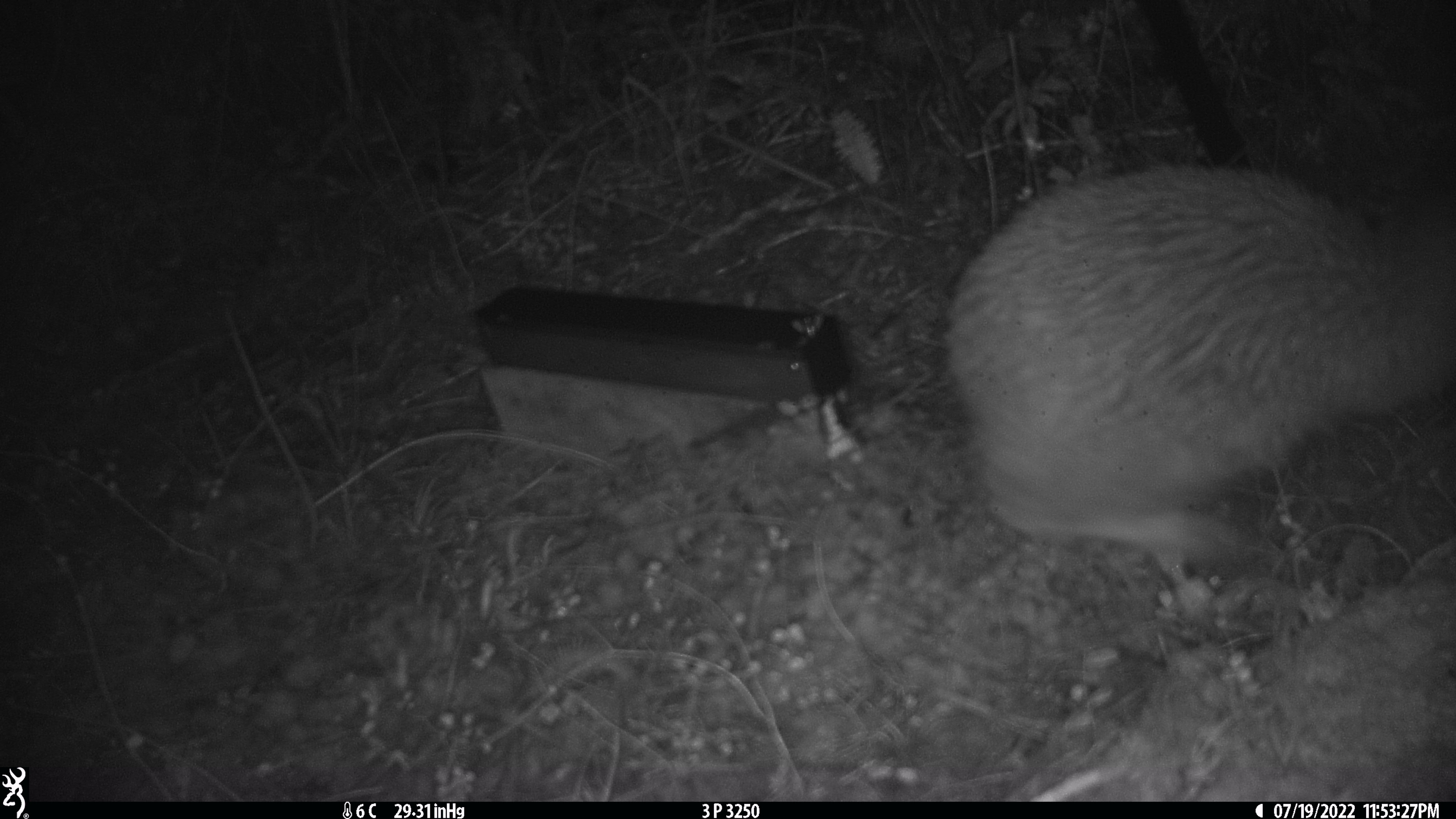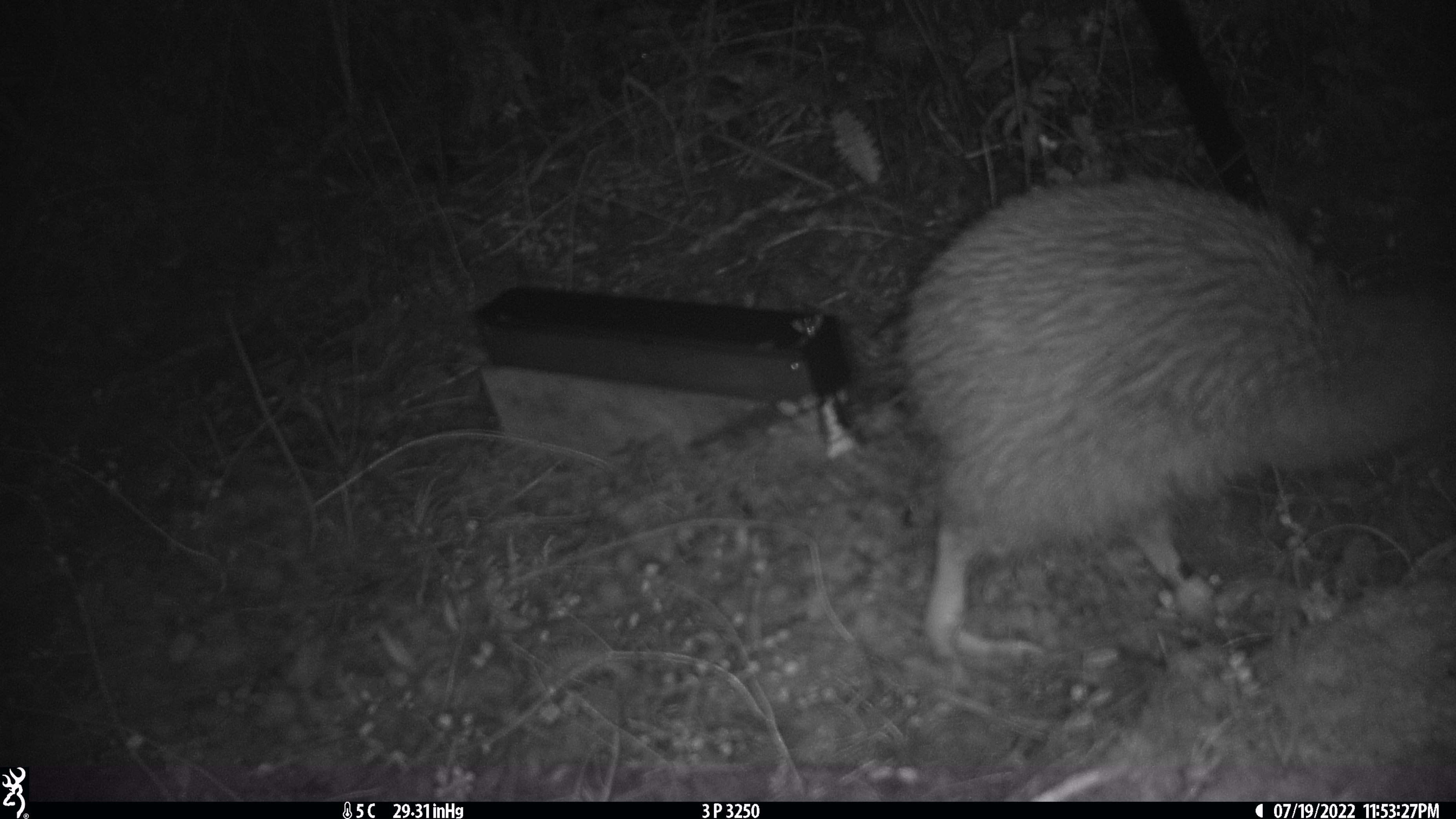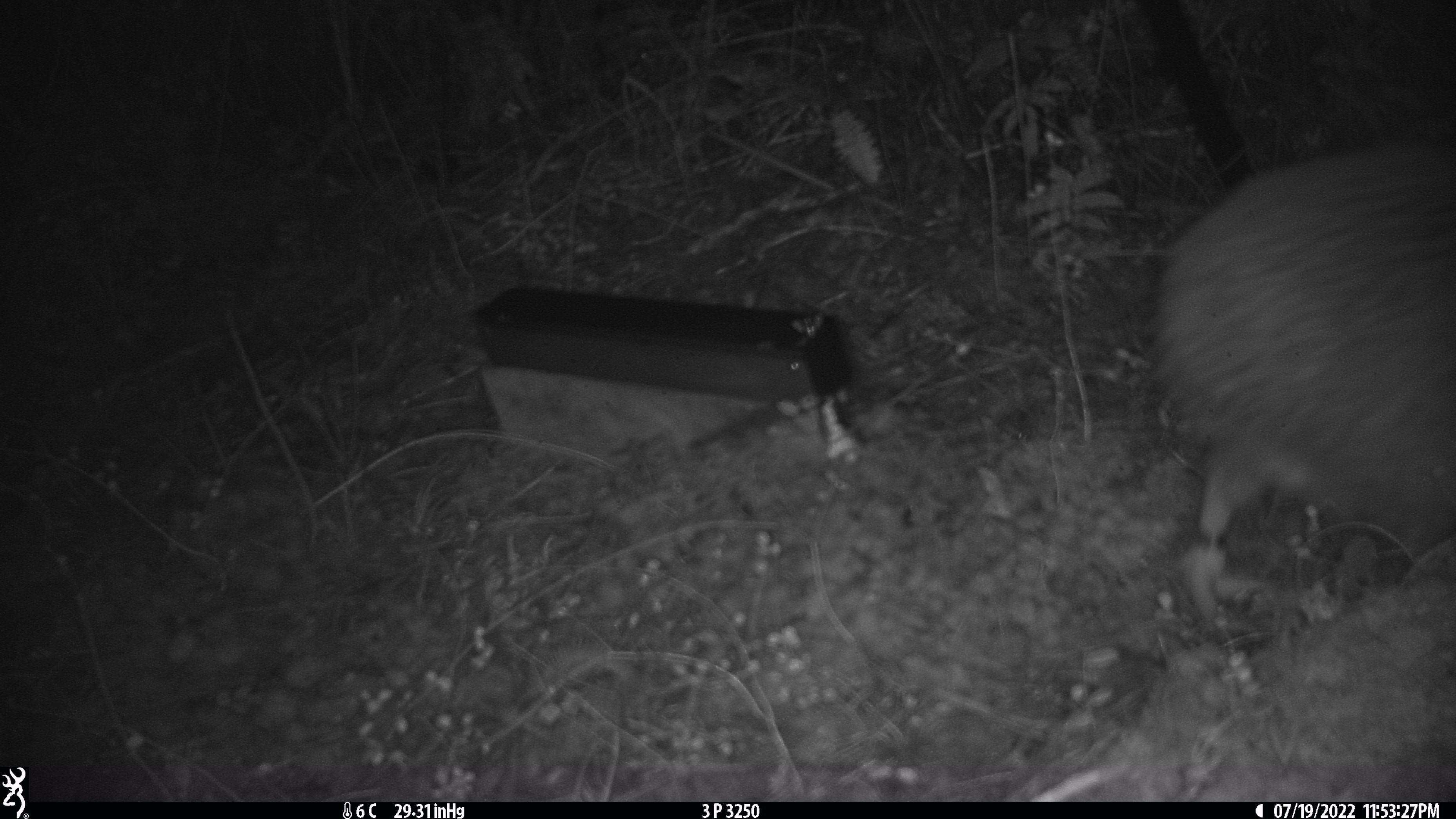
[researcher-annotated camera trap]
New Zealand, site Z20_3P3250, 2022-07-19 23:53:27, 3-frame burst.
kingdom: Animalia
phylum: Chordata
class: Aves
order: Apterygiformes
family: Apterygidae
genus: Apteryx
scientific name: Apteryx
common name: kiwi